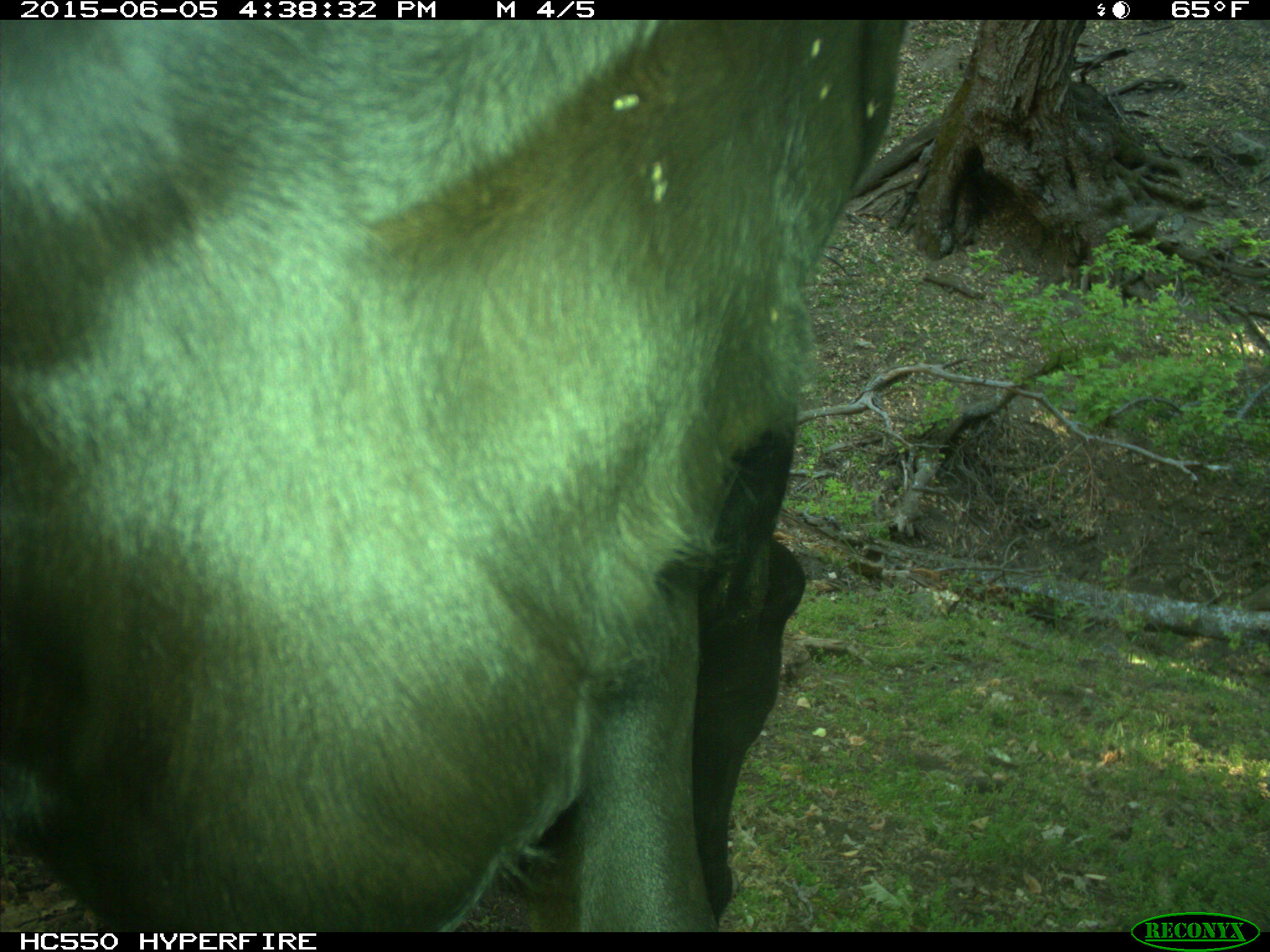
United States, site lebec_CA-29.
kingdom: Animalia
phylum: Chordata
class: Mammalia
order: Artiodactyla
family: Bovidae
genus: Bos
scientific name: Bos taurus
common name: domestic cow